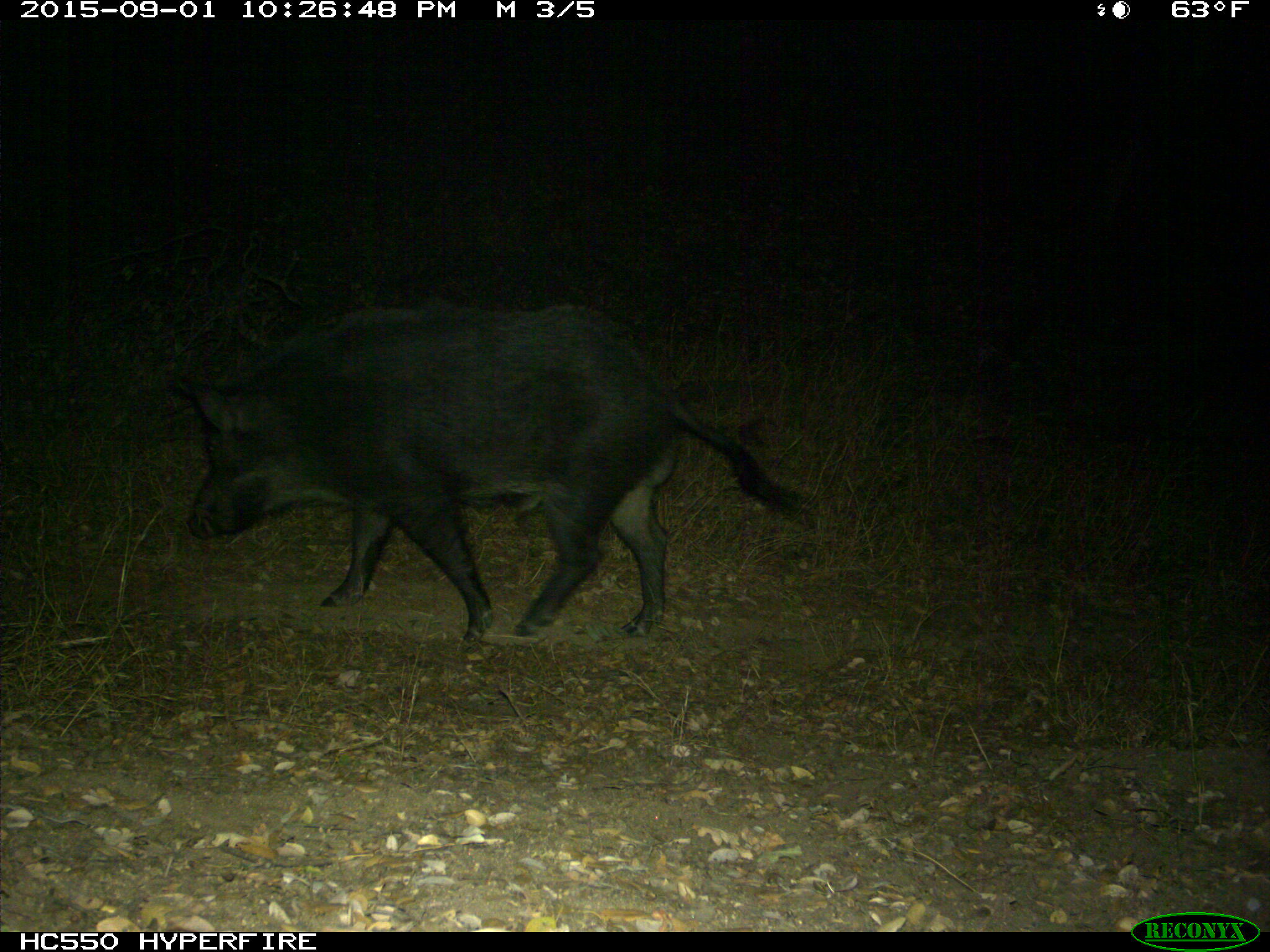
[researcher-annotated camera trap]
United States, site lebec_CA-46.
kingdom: Animalia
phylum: Chordata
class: Mammalia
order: Artiodactyla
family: Suidae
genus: Sus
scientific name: Sus scrofa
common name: wild boar